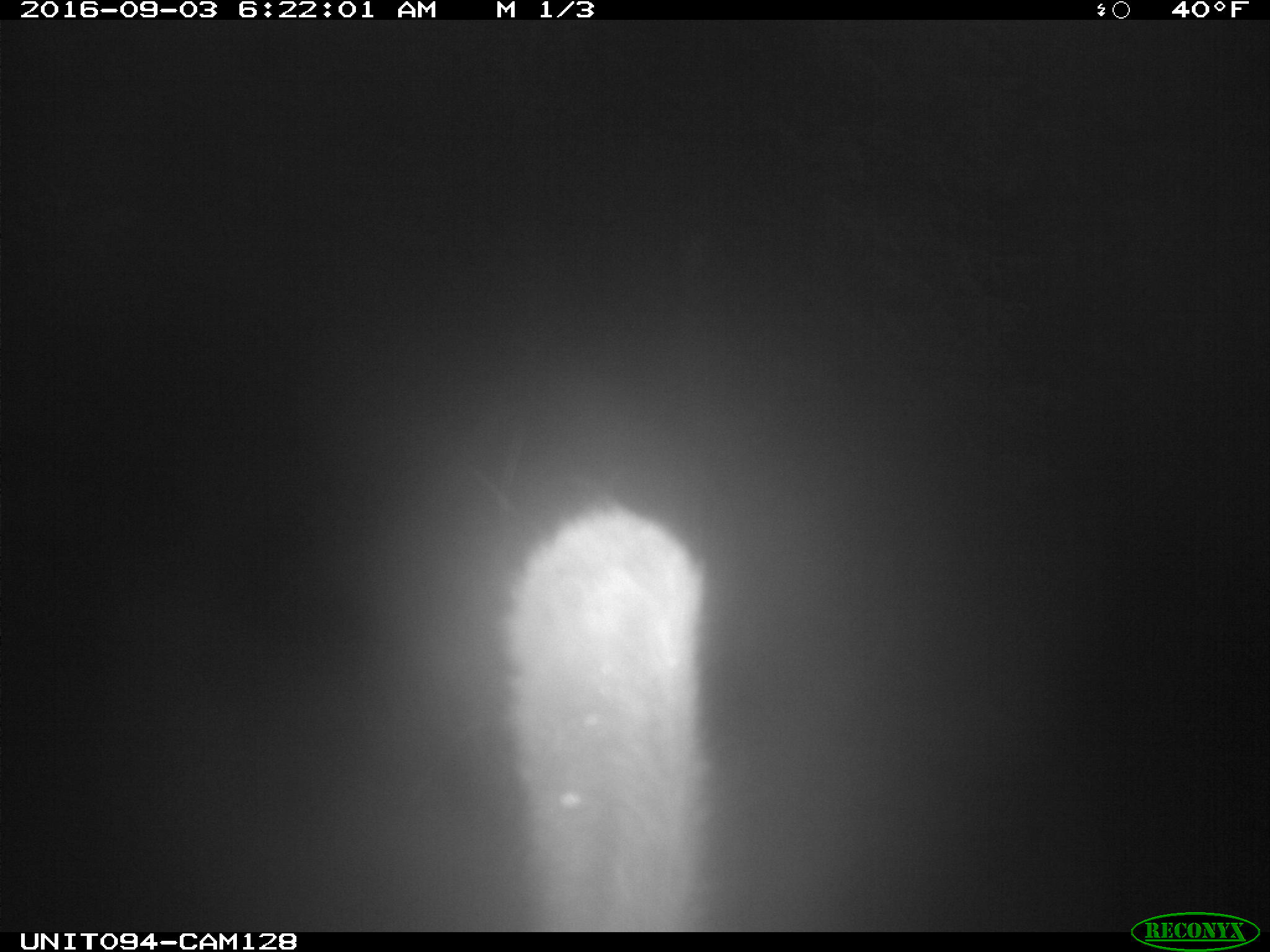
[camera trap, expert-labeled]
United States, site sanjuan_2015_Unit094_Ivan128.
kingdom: Animalia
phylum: Chordata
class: Mammalia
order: Artiodactyla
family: Cervidae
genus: Cervus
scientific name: Cervus elaphus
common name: red deer